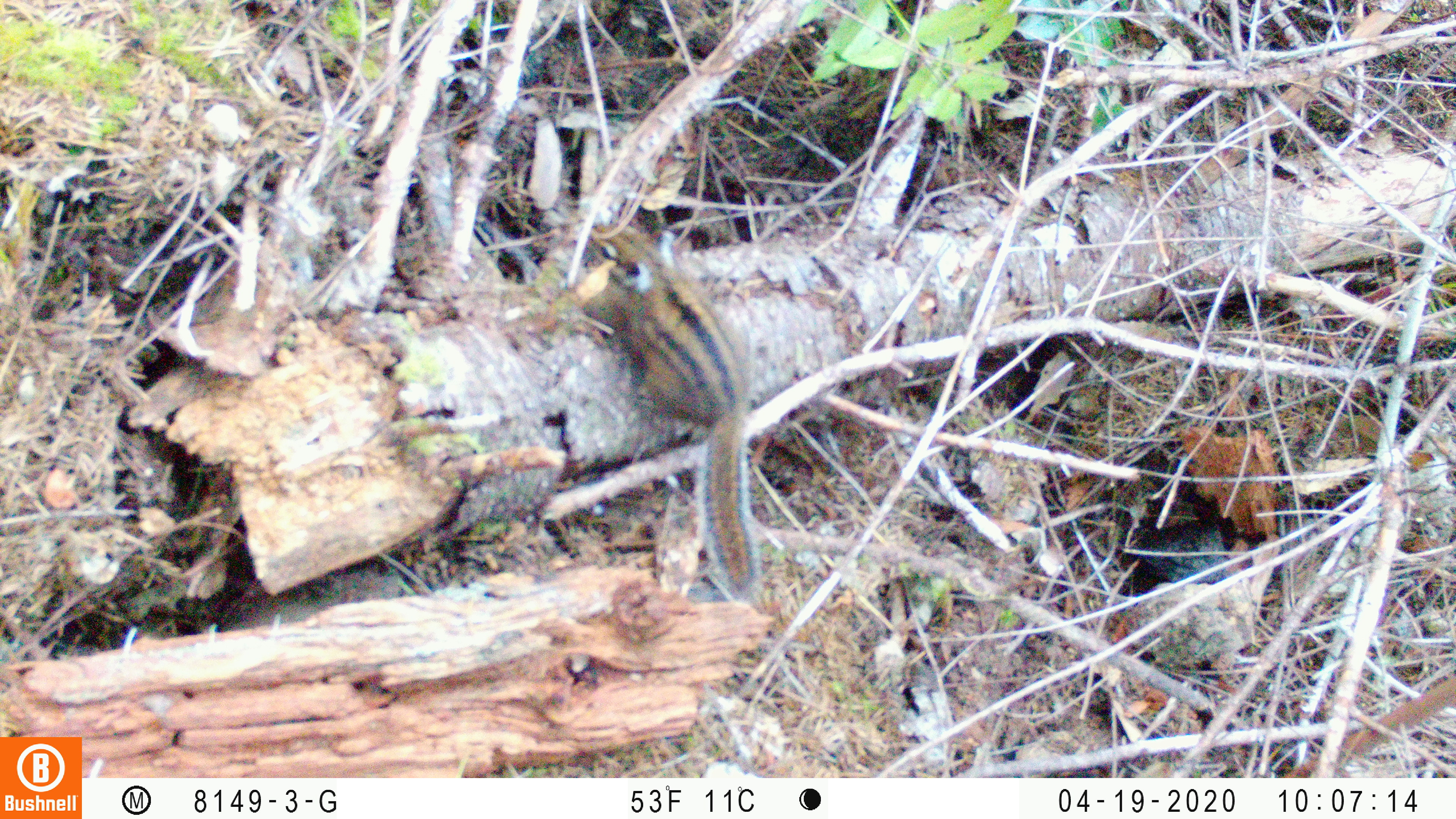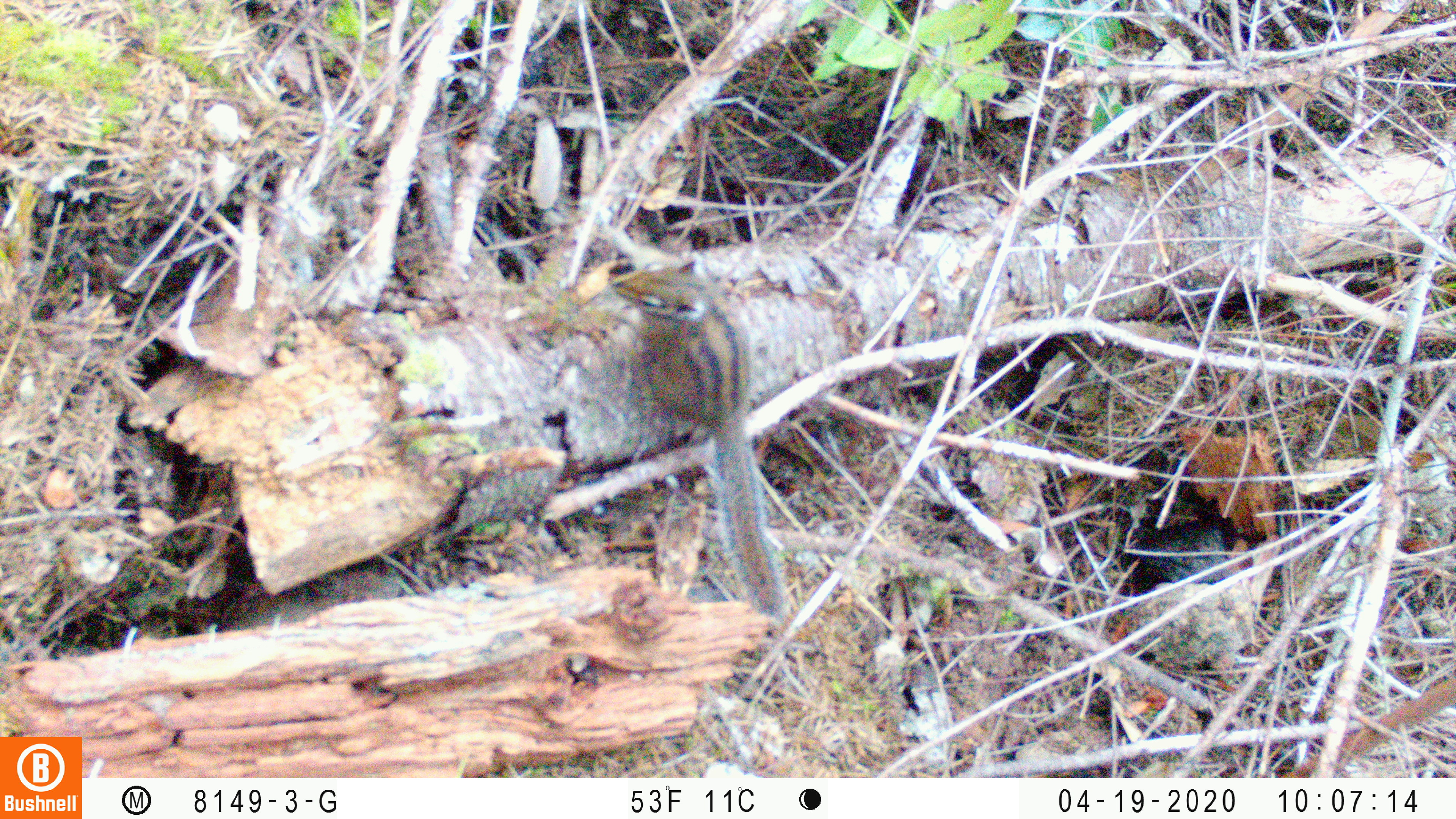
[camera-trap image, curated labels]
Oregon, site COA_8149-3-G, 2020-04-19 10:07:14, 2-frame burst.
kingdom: Animalia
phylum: Chordata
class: Mammalia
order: Rodentia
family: Sciuridae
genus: Neotamias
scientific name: Neotamias townsendii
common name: townsend's chipmunk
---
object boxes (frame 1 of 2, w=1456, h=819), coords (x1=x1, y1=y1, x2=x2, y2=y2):
townsend's chipmunk: (x1=580, y1=218, x2=768, y2=615)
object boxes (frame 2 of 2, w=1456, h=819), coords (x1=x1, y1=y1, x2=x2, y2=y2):
townsend's chipmunk: (x1=605, y1=251, x2=791, y2=634)